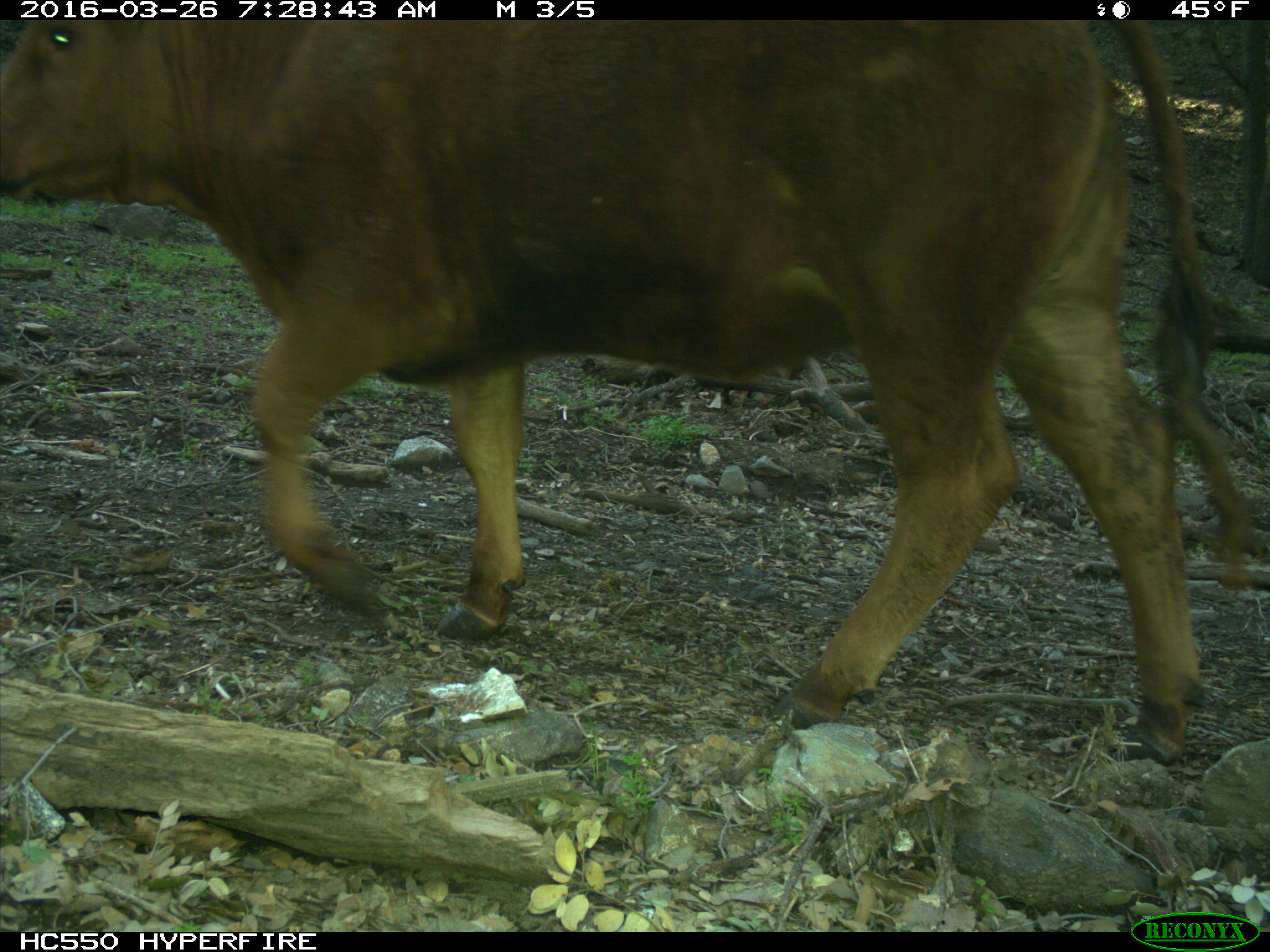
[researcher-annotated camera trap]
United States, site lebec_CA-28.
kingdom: Animalia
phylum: Chordata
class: Mammalia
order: Artiodactyla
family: Bovidae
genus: Bos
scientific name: Bos taurus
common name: domestic cow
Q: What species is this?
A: Bos taurus (domestic cow).